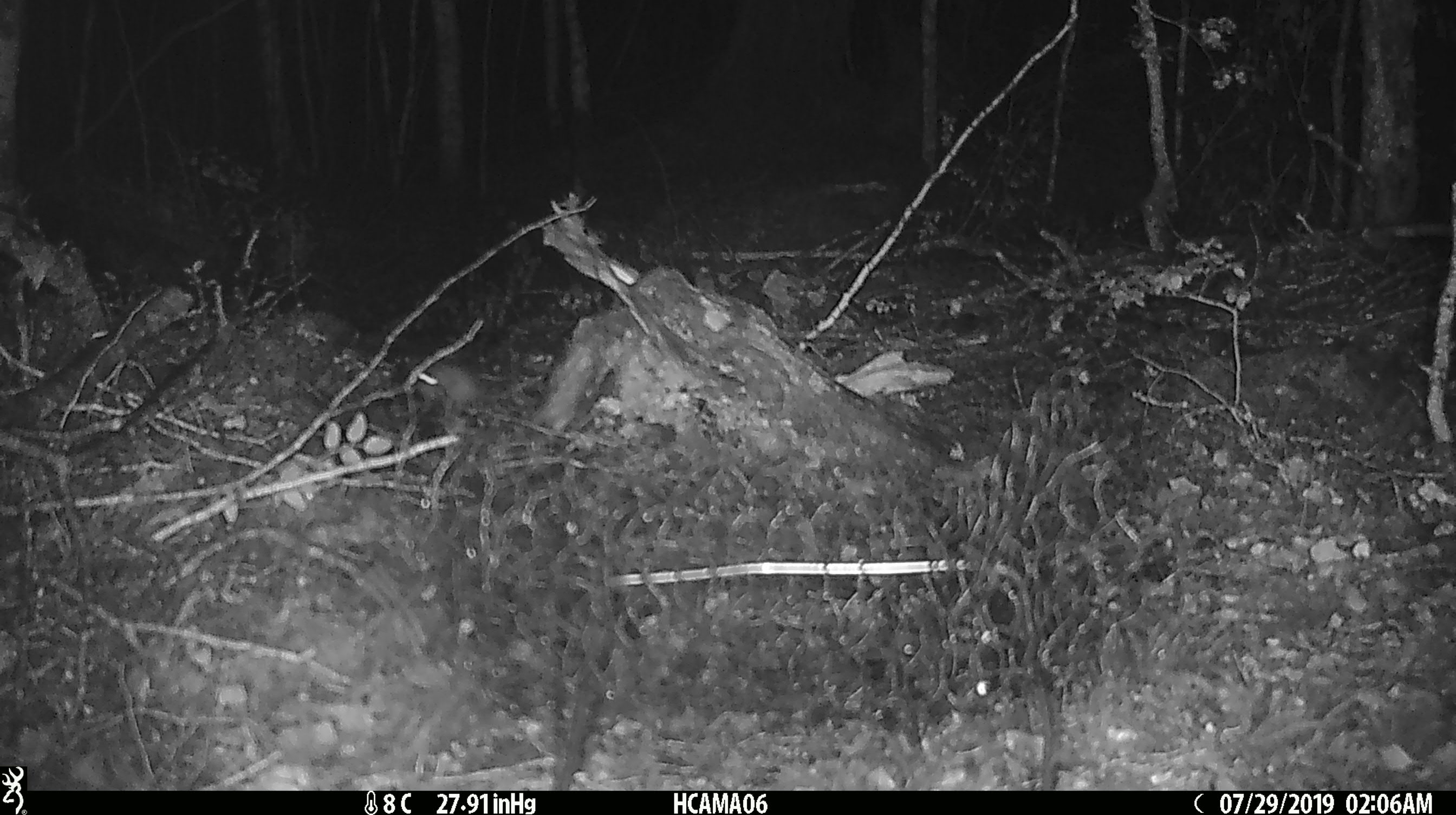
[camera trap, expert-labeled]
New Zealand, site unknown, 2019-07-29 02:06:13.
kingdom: Animalia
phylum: Chordata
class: Mammalia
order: Rodentia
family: Muridae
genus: Mus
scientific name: Mus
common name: mouse